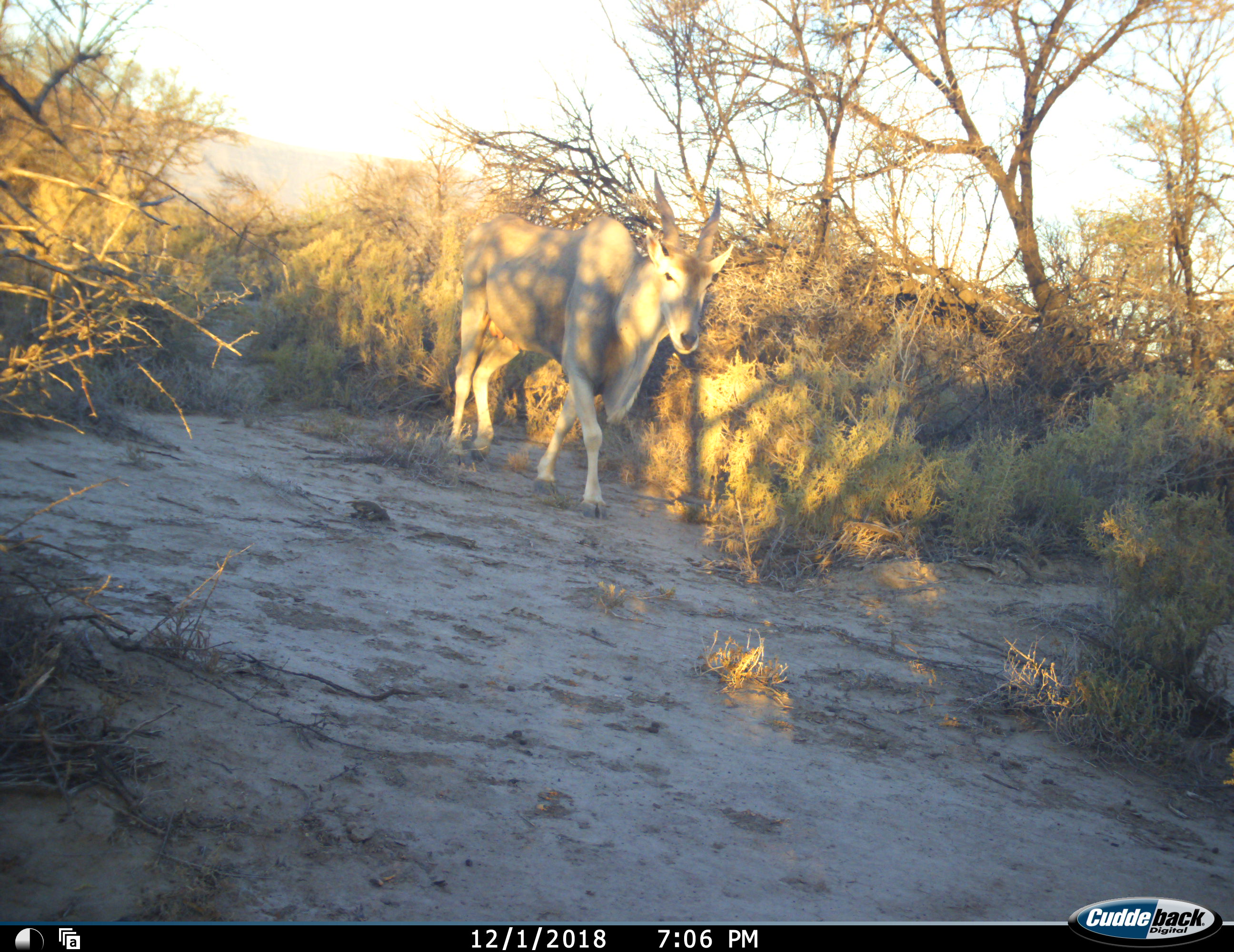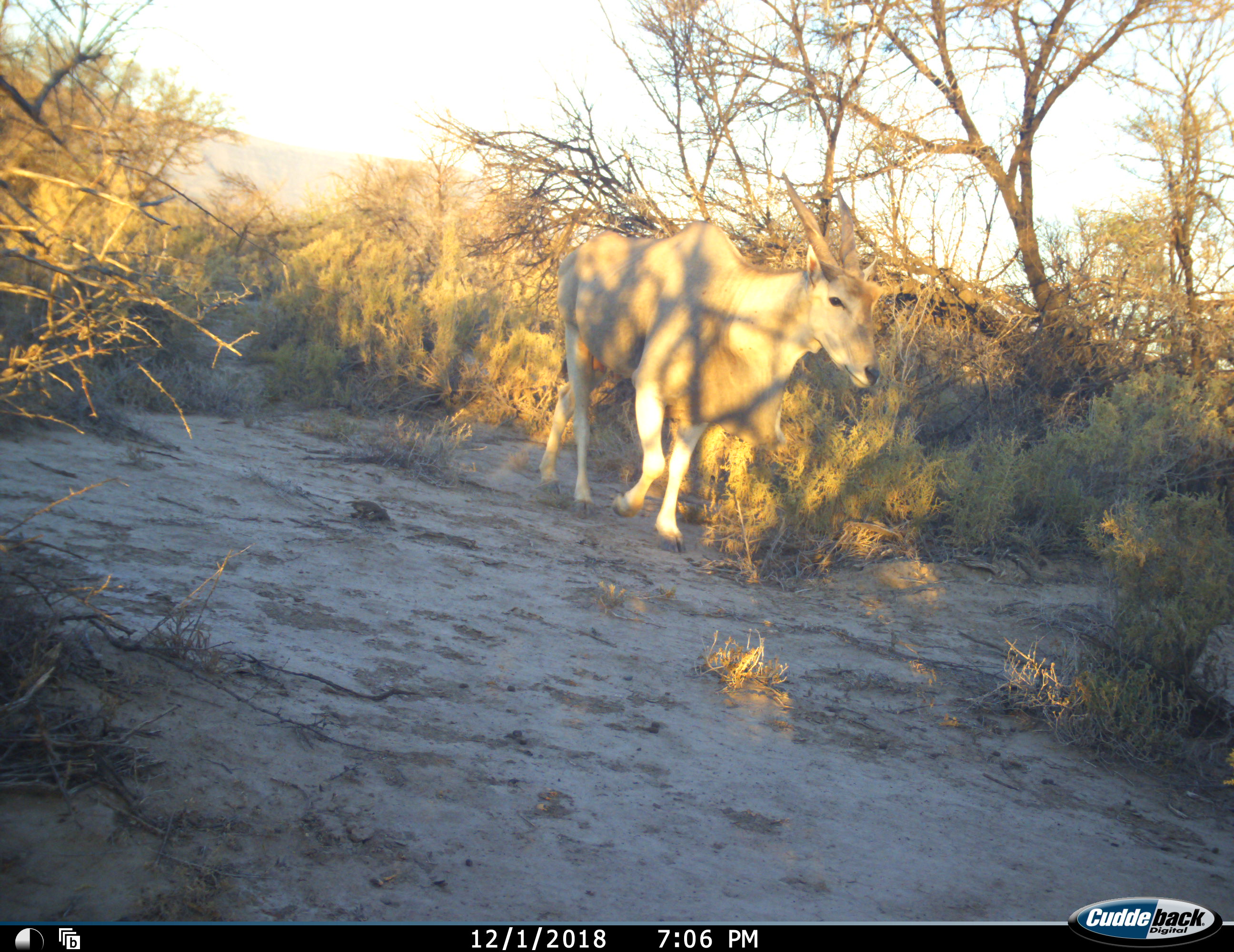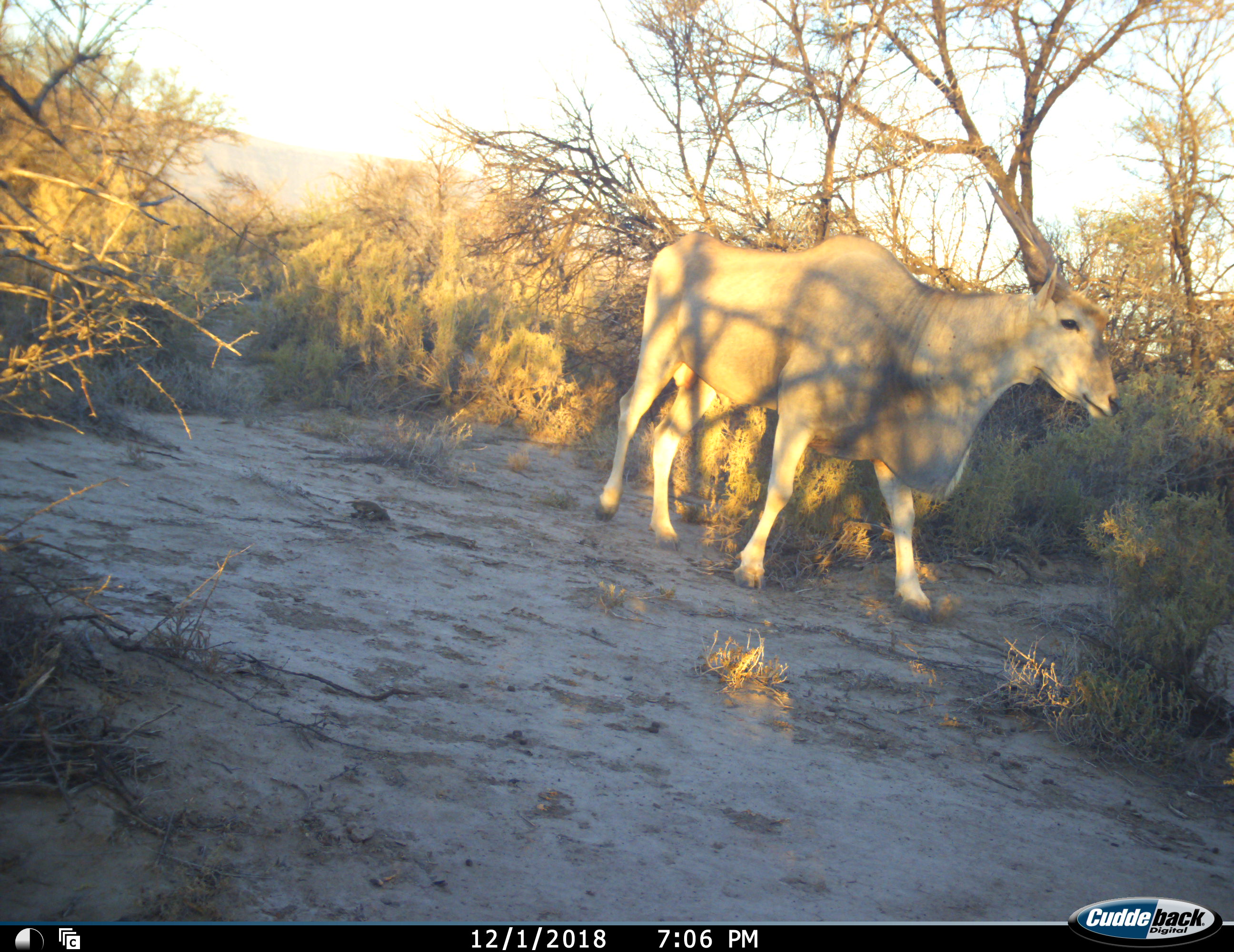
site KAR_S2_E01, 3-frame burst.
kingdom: Animalia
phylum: Chordata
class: Mammalia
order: Artiodactyla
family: Bovidae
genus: Tragelaphus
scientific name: Tragelaphus oryx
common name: eland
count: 1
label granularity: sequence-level